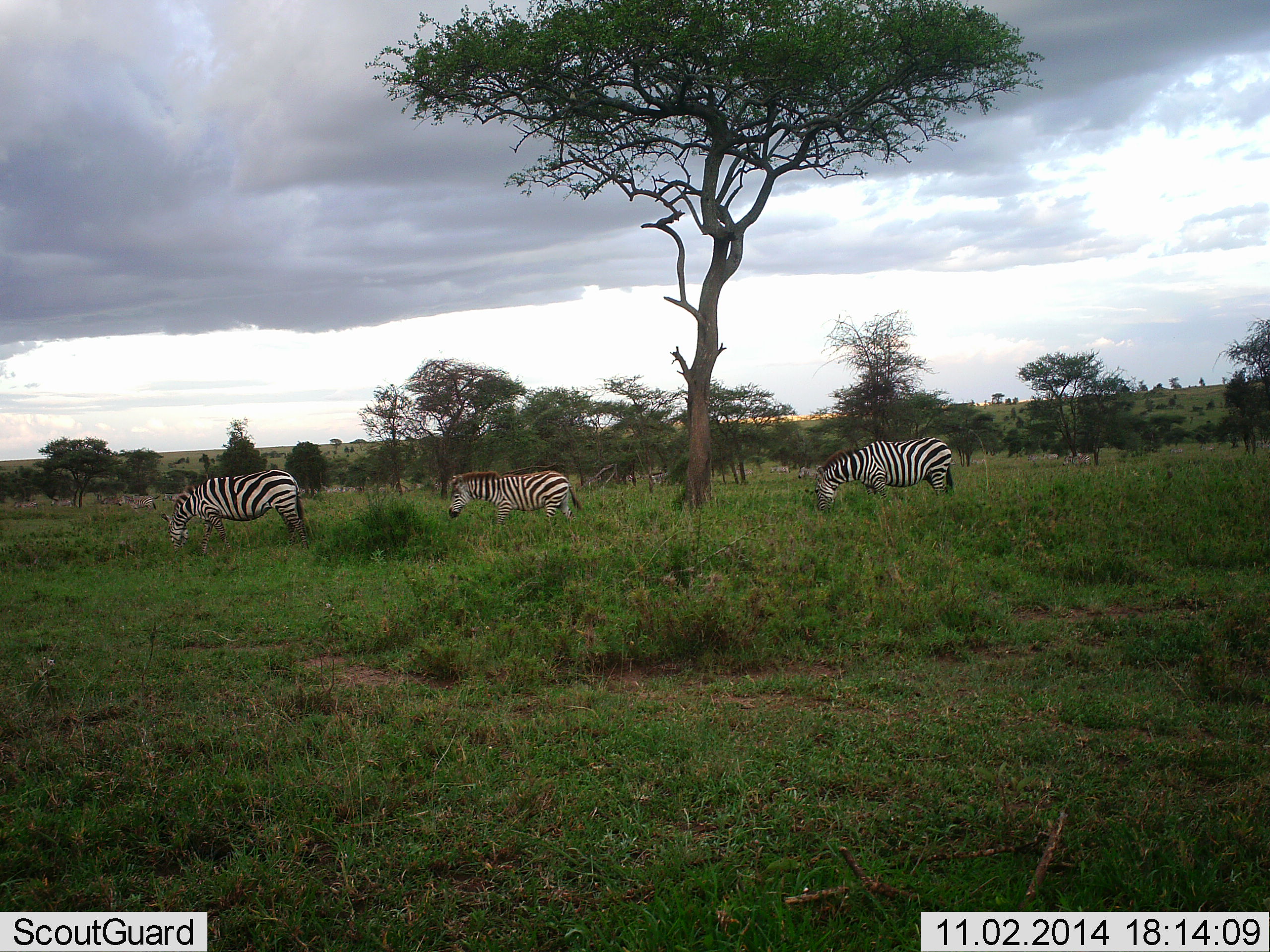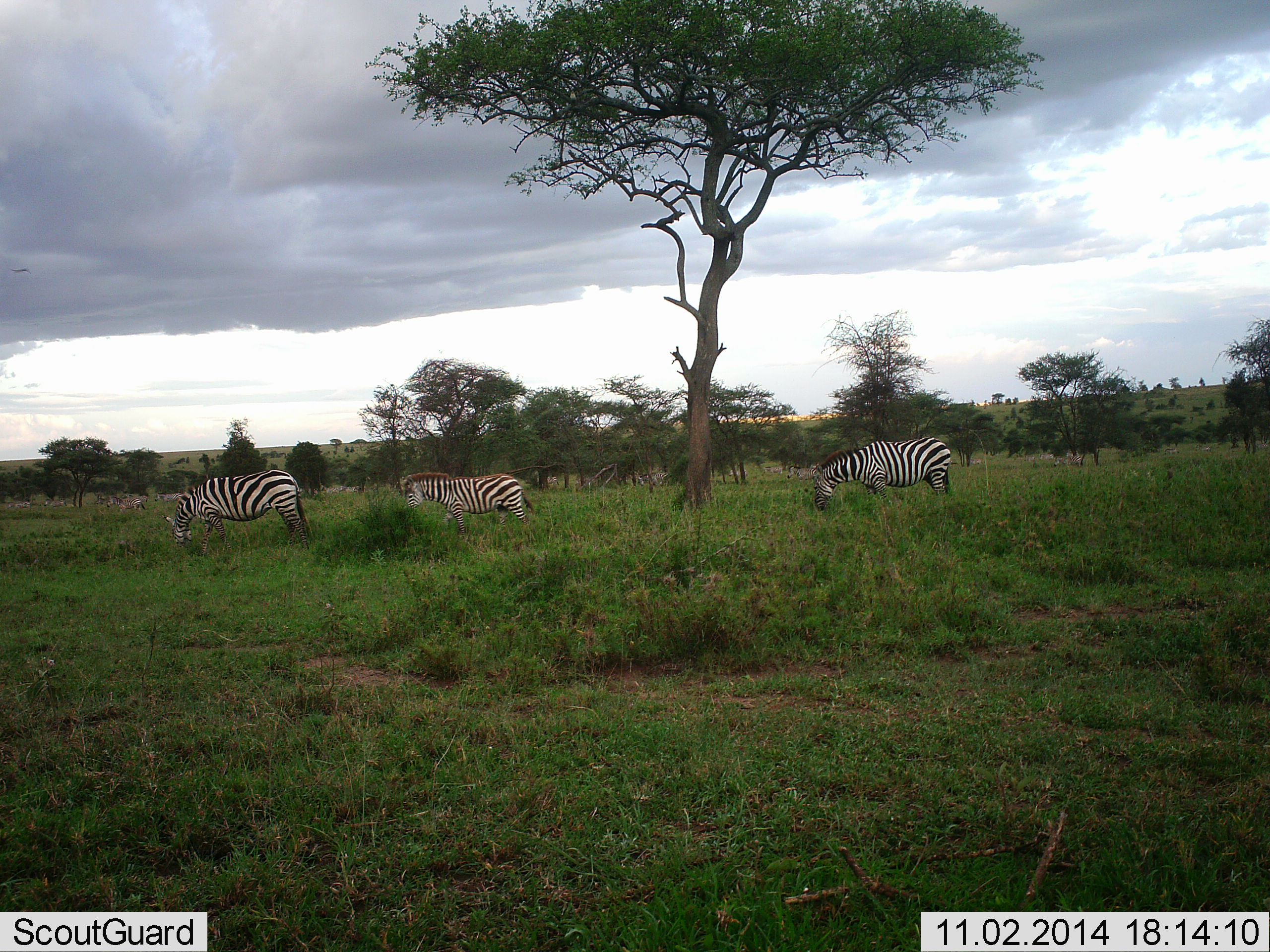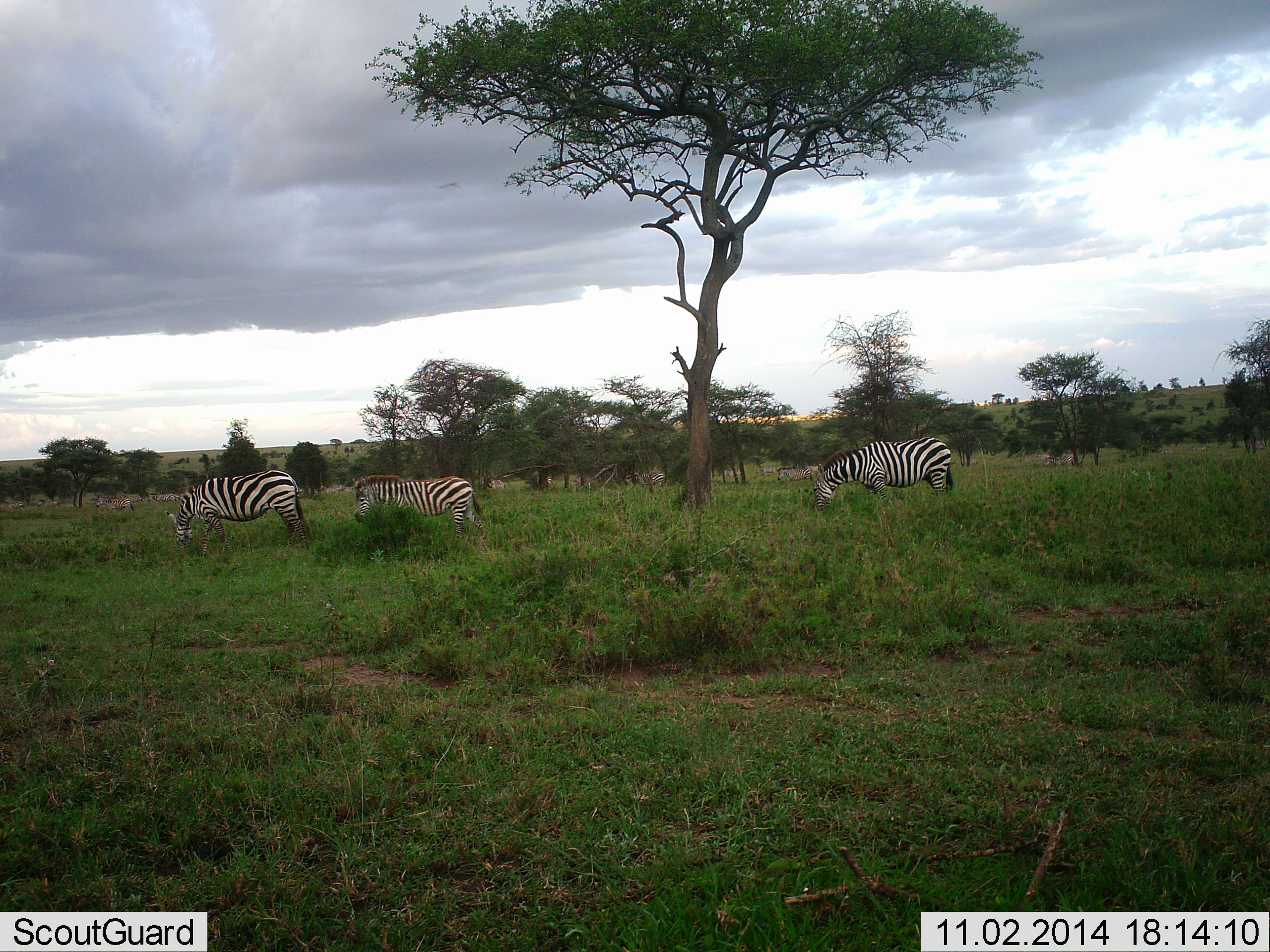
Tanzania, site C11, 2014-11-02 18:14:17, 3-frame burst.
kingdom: Animalia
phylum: Chordata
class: Mammalia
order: Perissodactyla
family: Equidae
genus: Equus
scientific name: Equus quagga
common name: plains zebra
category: zebra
Zebra (plains zebra) (Equus quagga), count 3. Behavior (volunteer vote fractions): standing 45%, resting 0%, moving 64%, interacting 0%. Young present (vote fraction): 0%. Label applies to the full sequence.